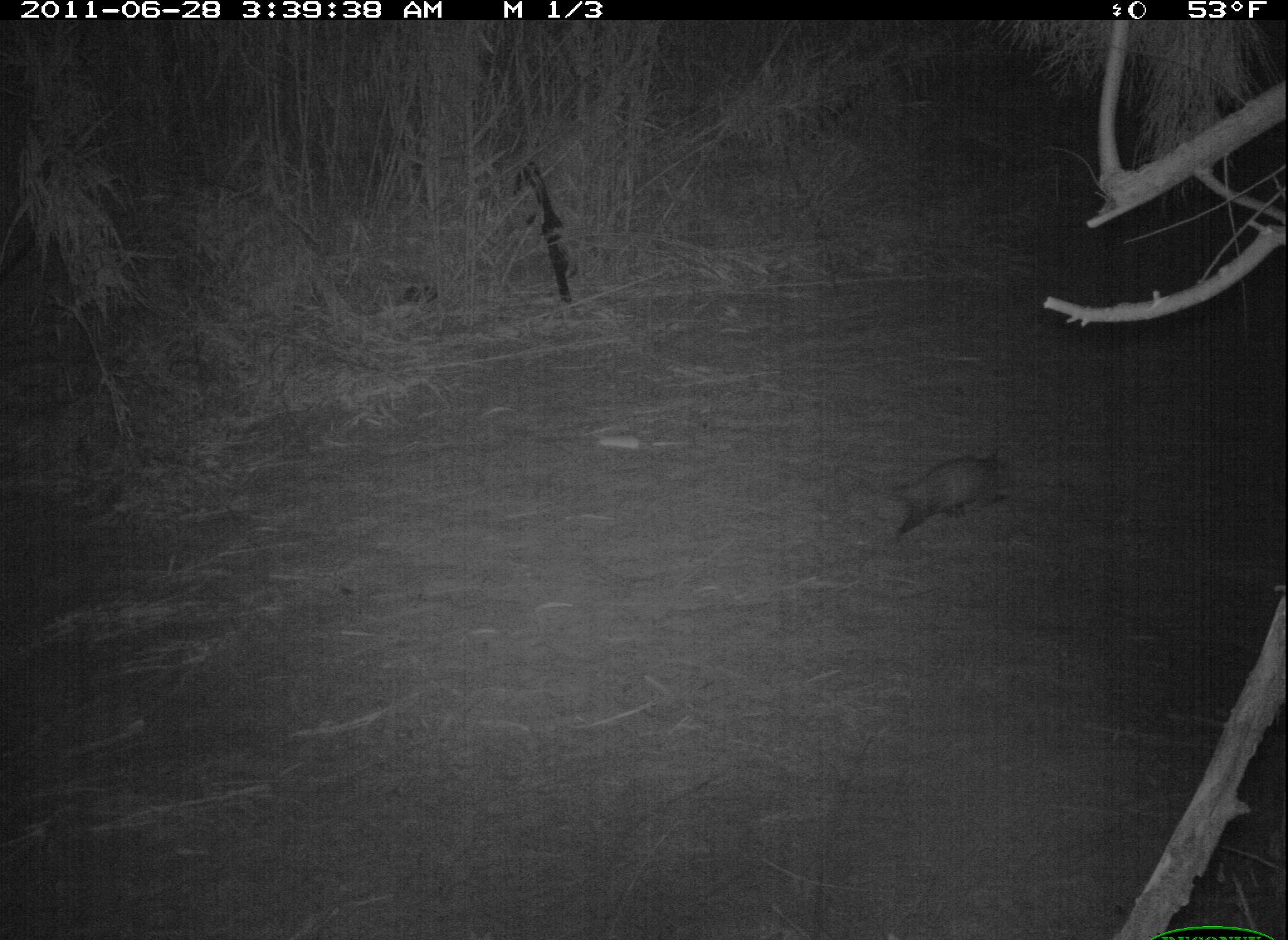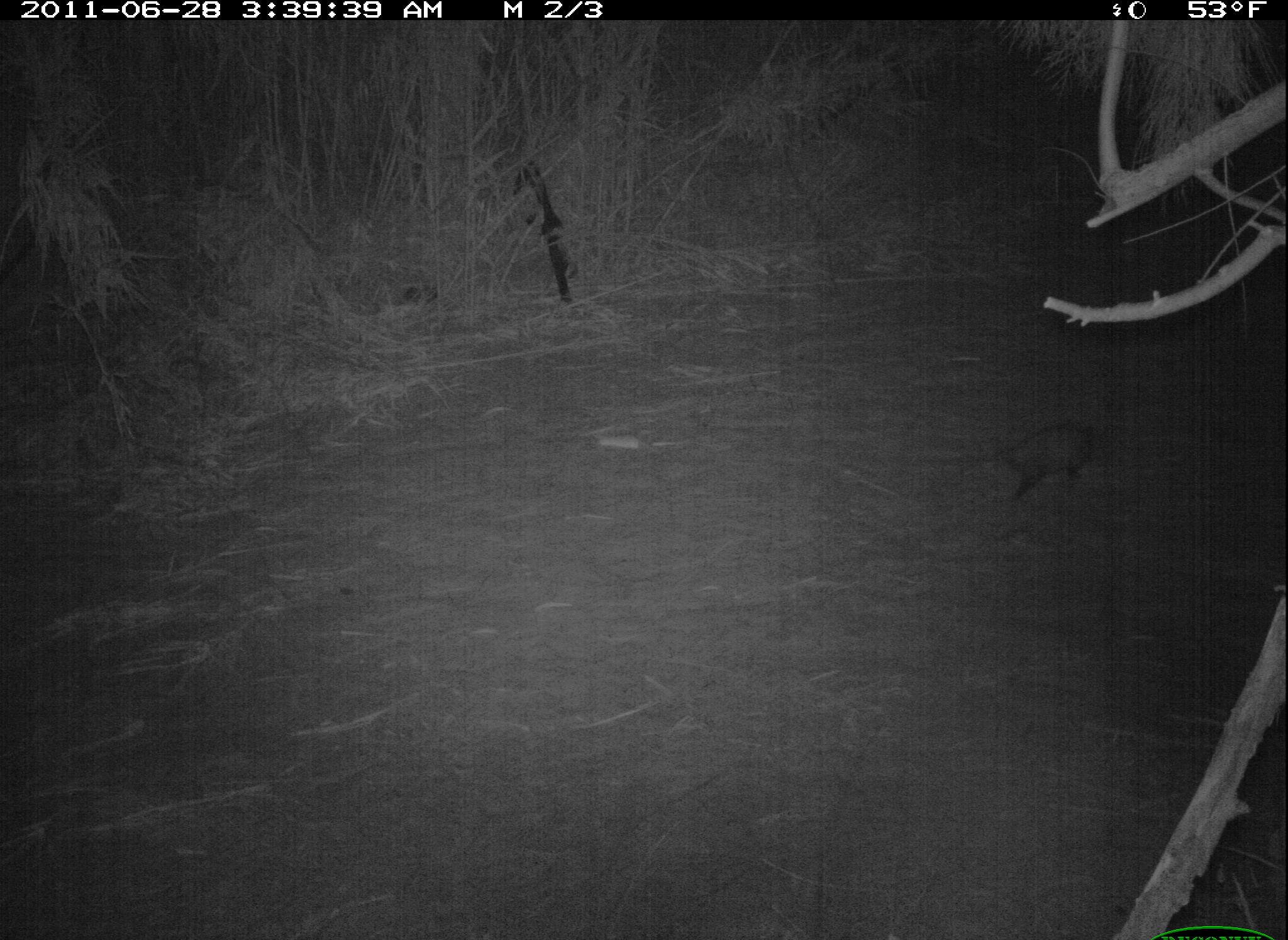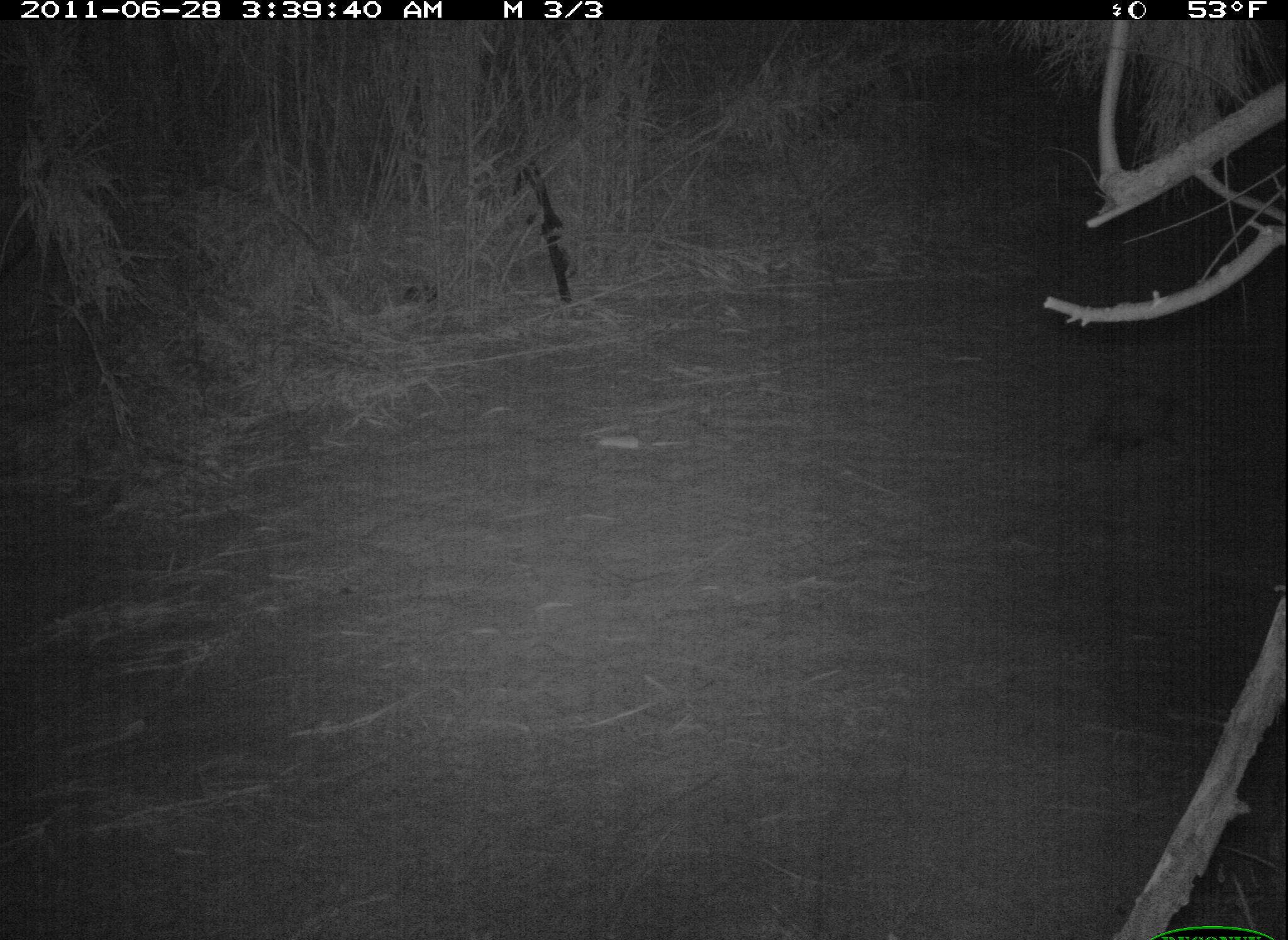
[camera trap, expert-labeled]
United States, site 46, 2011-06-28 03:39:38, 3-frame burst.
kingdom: Animalia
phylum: Chordata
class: Mammalia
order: Didelphimorphia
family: Didelphidae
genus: Didelphis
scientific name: Didelphis virginiana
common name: virginia opossum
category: opossum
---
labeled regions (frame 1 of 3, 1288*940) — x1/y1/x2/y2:
opossum: 874/408/1037/580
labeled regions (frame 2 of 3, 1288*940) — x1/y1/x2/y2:
opossum: 979/399/1132/507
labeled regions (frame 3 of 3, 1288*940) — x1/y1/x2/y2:
opossum: 1034/372/1220/493; 382/267/457/324